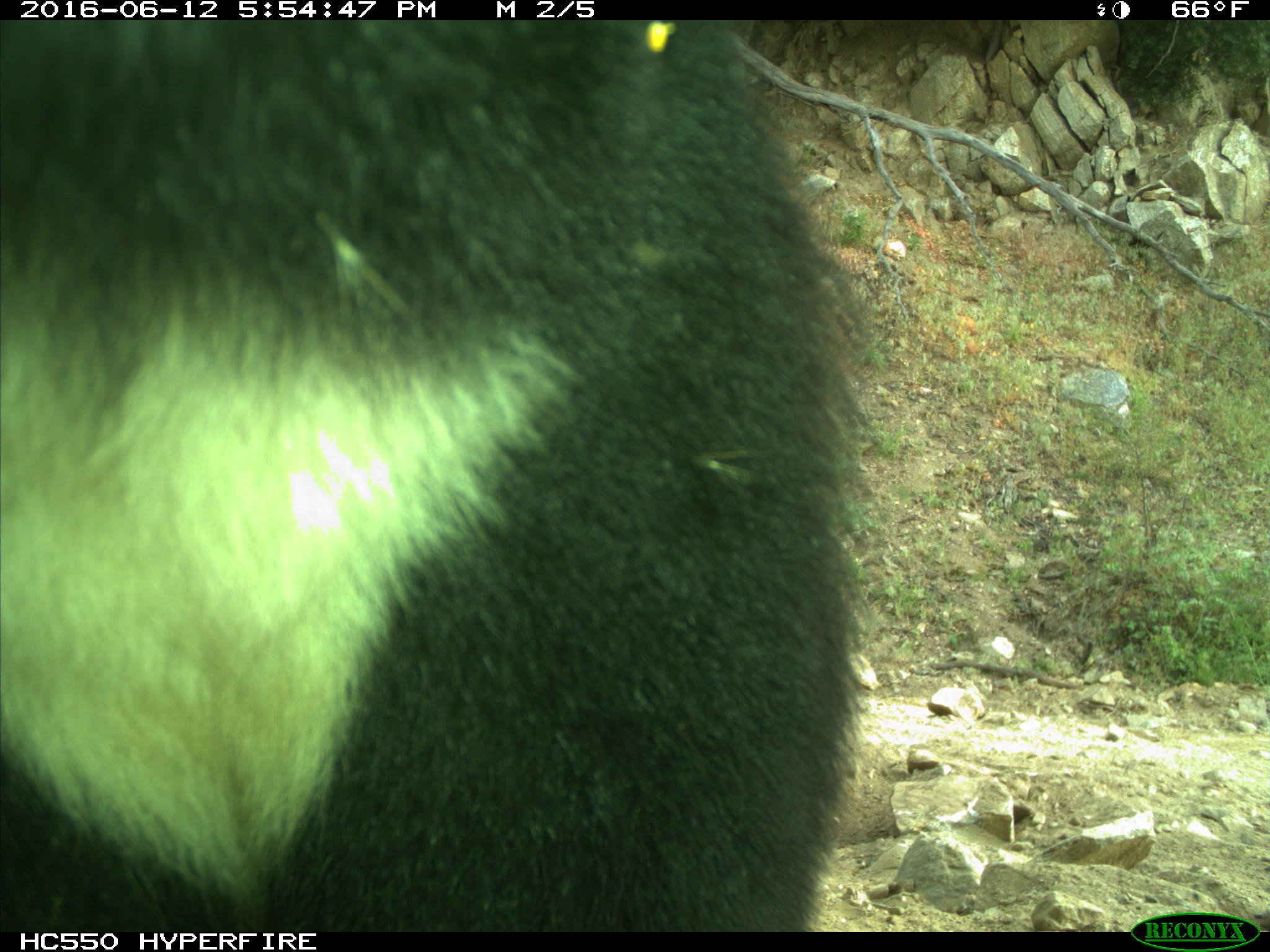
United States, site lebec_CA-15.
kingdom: Animalia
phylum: Chordata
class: Mammalia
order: Carnivora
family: Ursidae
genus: Ursus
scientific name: Ursus americanus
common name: american black bear